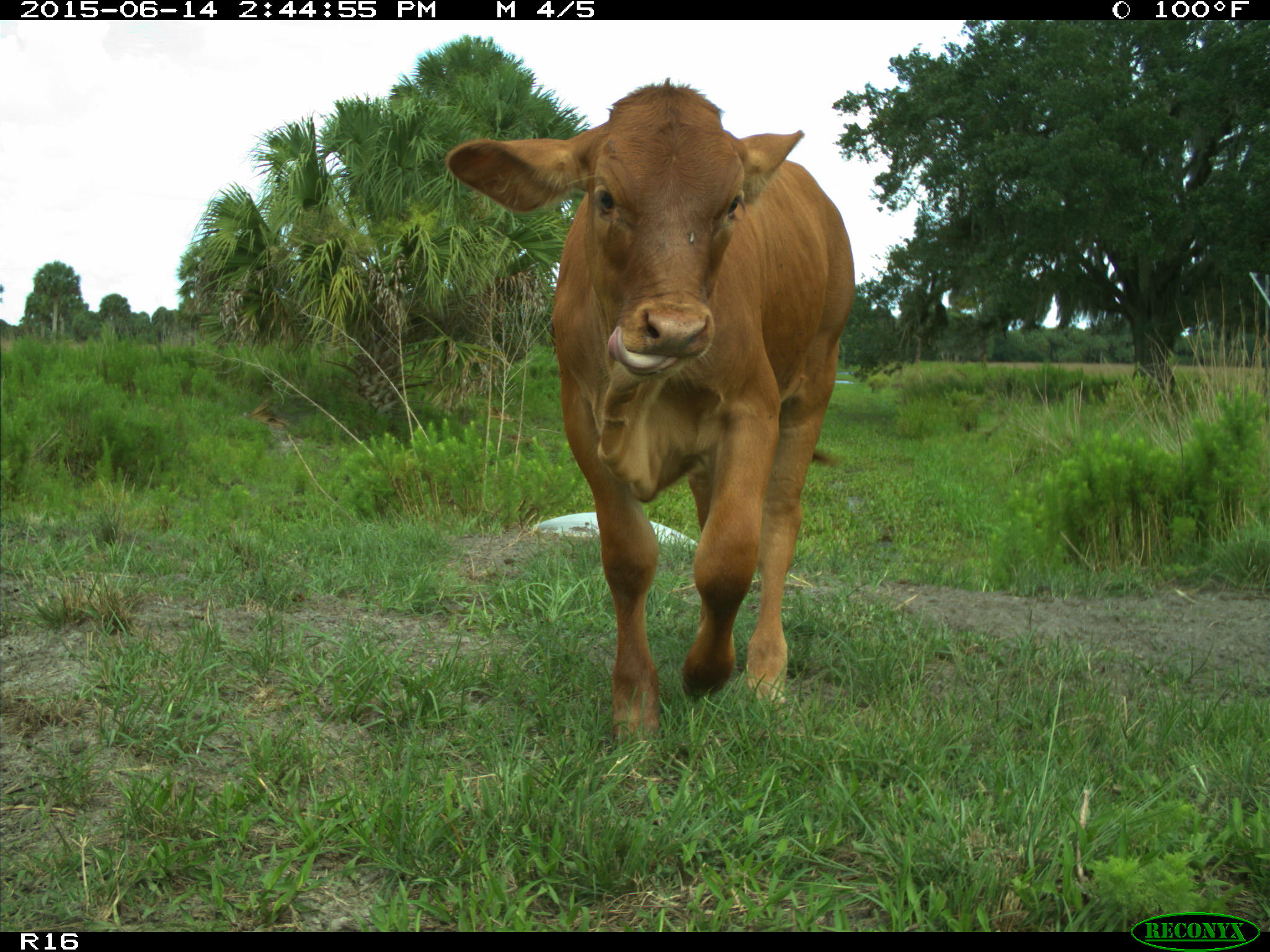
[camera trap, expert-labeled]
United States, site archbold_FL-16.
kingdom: Animalia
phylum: Chordata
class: Mammalia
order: Artiodactyla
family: Bovidae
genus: Bos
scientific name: Bos taurus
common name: domestic cow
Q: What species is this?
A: Bos taurus (domestic cow).